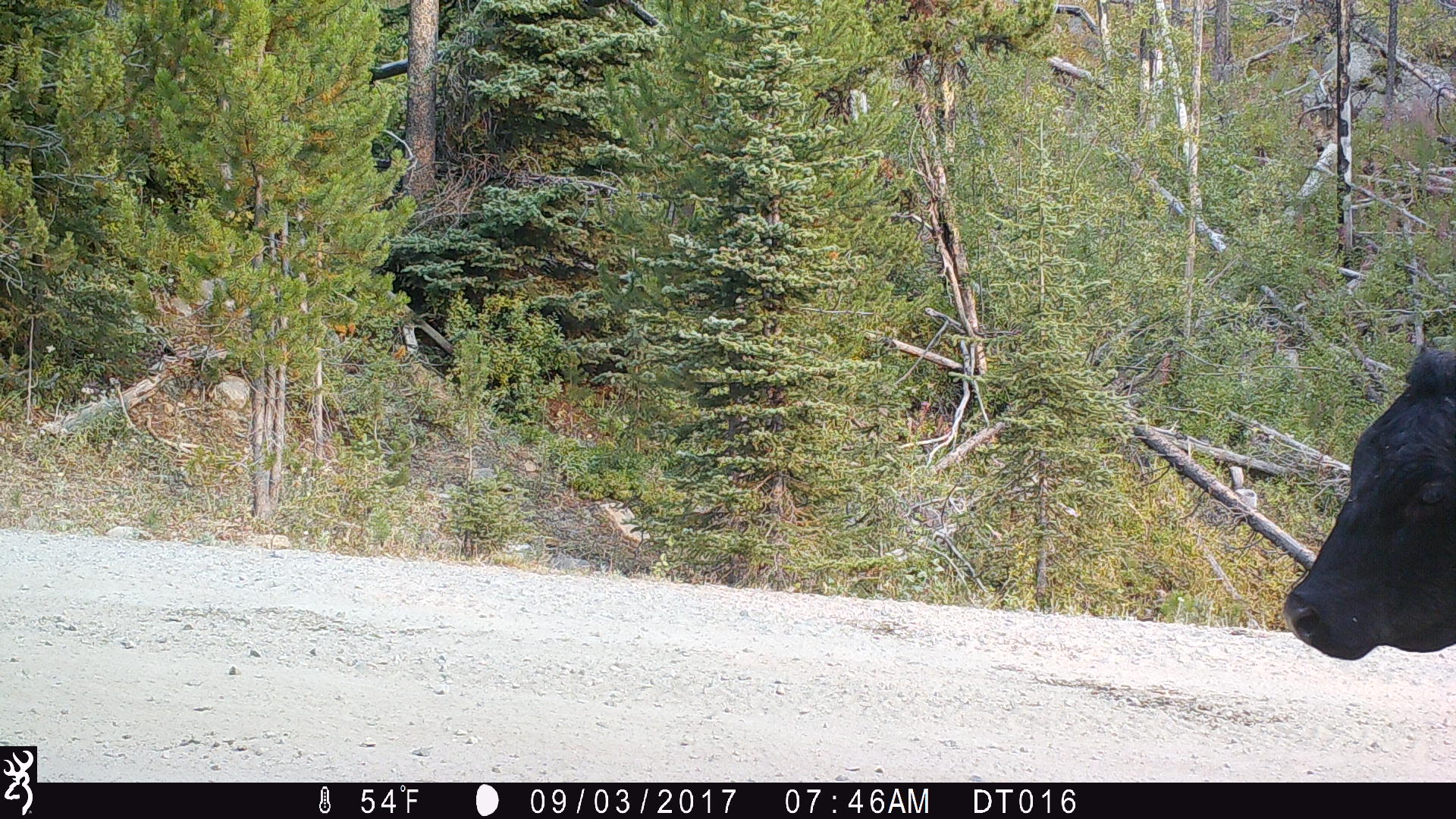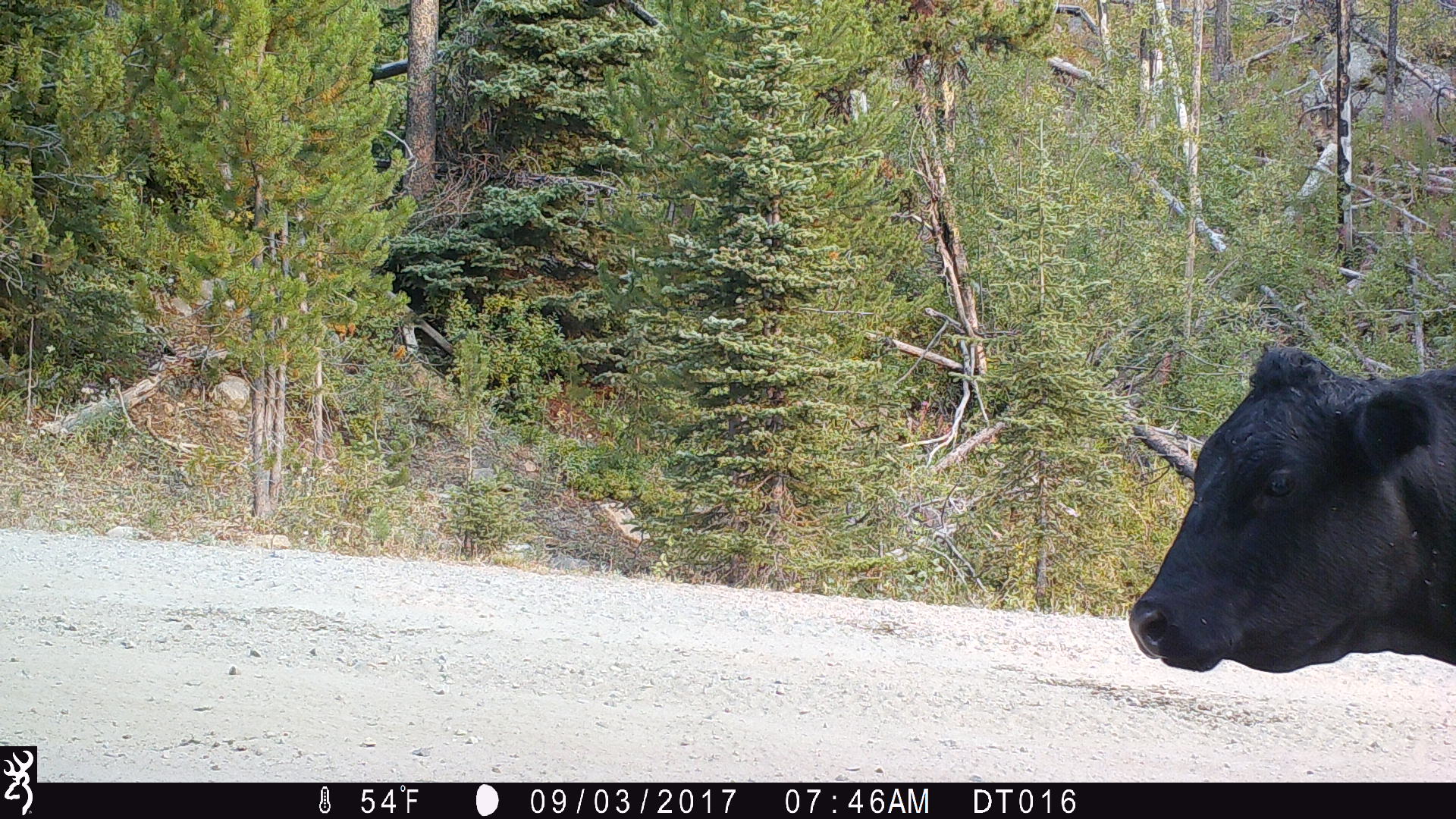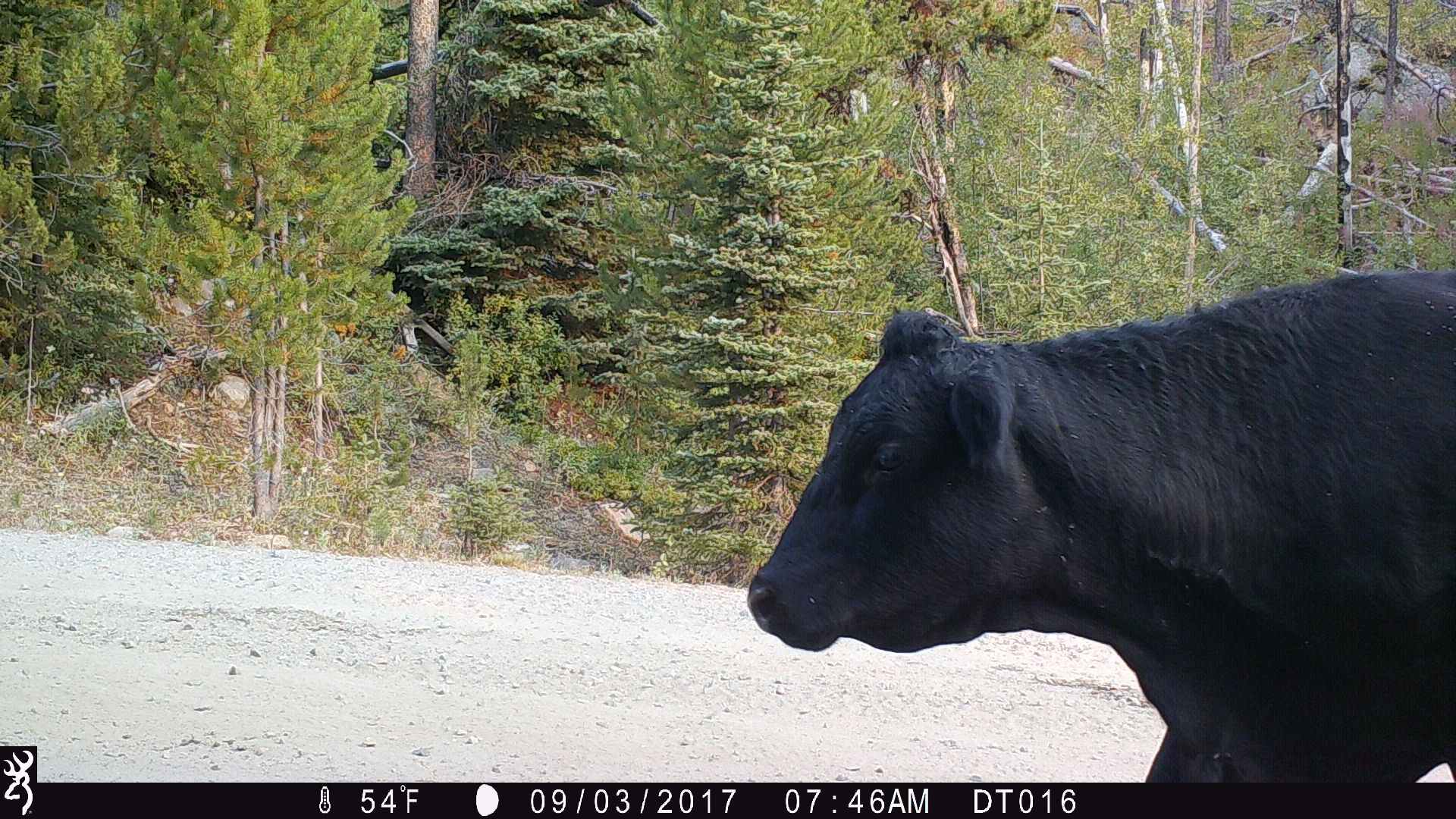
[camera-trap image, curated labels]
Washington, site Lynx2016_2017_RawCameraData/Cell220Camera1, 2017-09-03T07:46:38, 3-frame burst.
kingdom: Animalia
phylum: Chordata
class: Mammalia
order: Artiodactyla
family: Bovidae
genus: Bos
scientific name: Bos taurus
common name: domestic cattle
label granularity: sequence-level